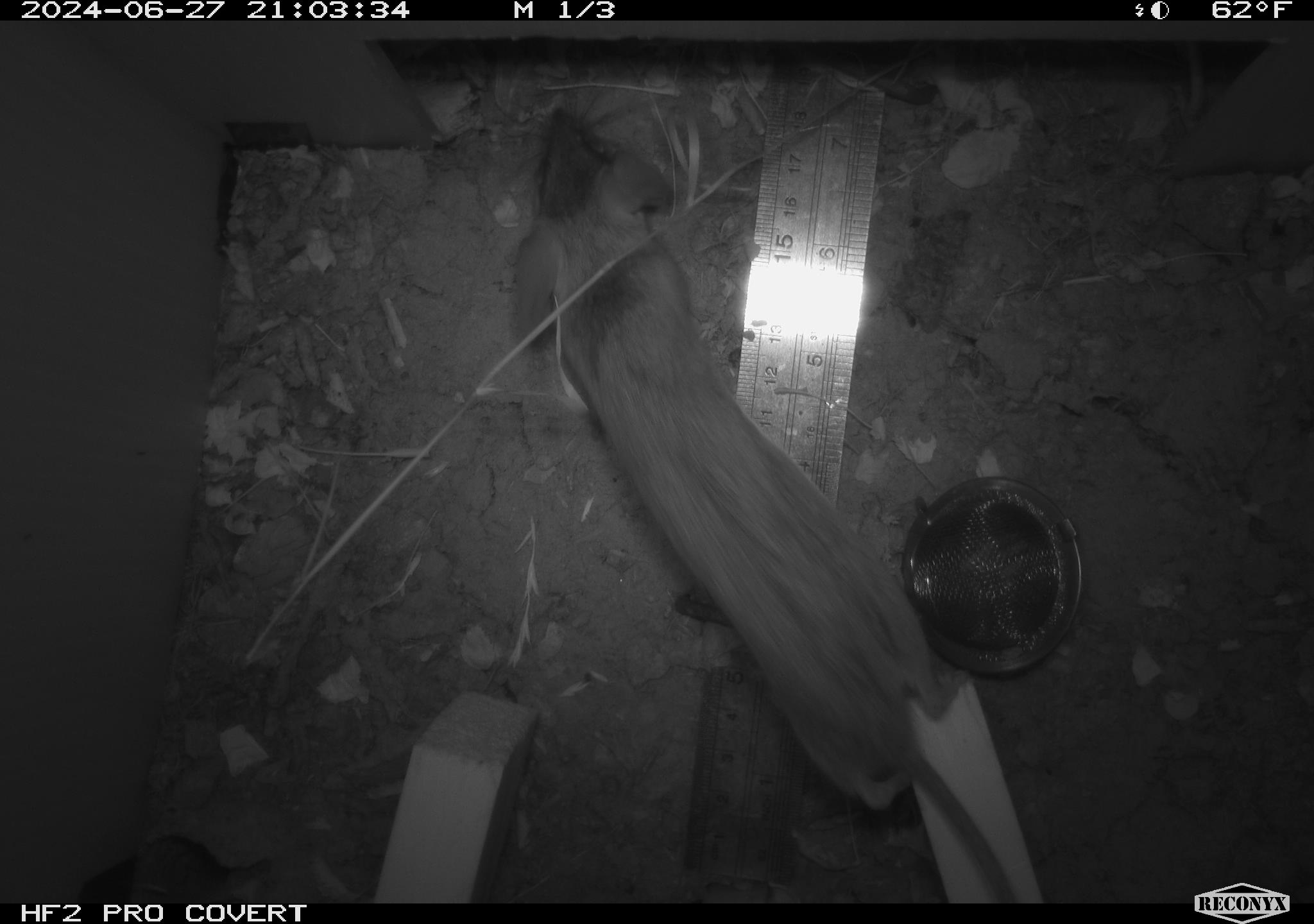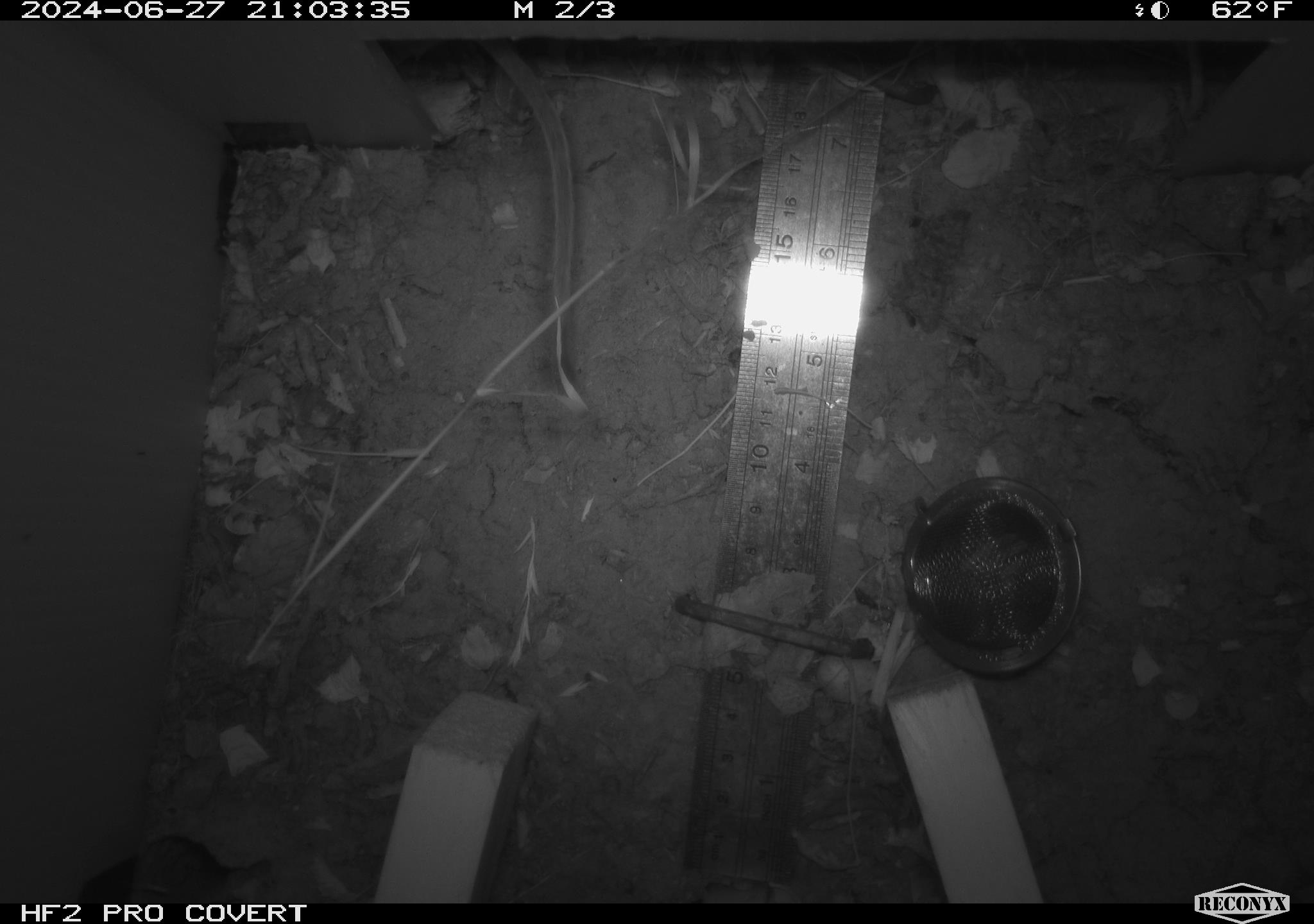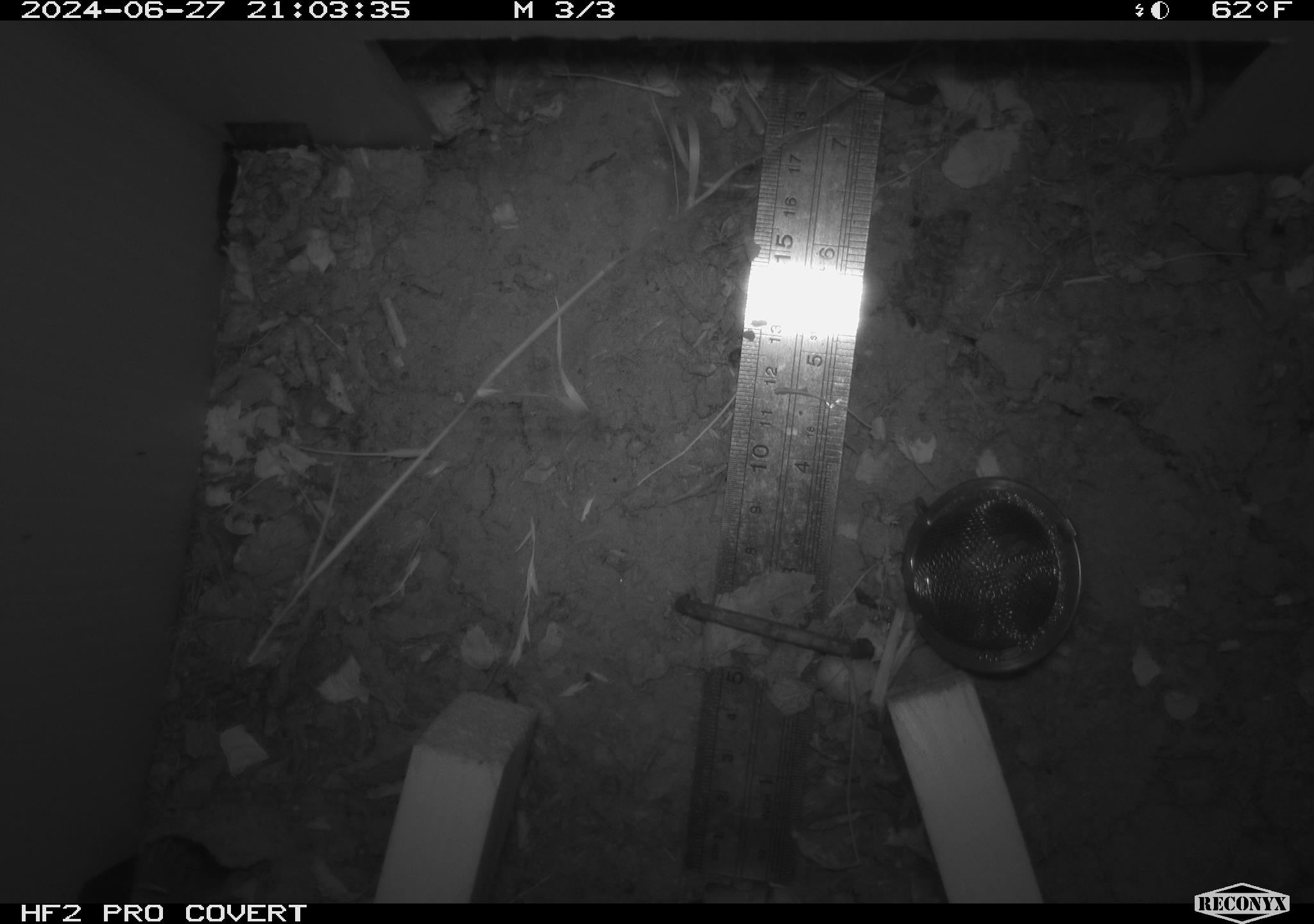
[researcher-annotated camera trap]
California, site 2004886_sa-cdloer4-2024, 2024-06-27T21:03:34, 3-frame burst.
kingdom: Animalia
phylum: Chordata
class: Mammalia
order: Rodentia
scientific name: Rodentia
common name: rodent